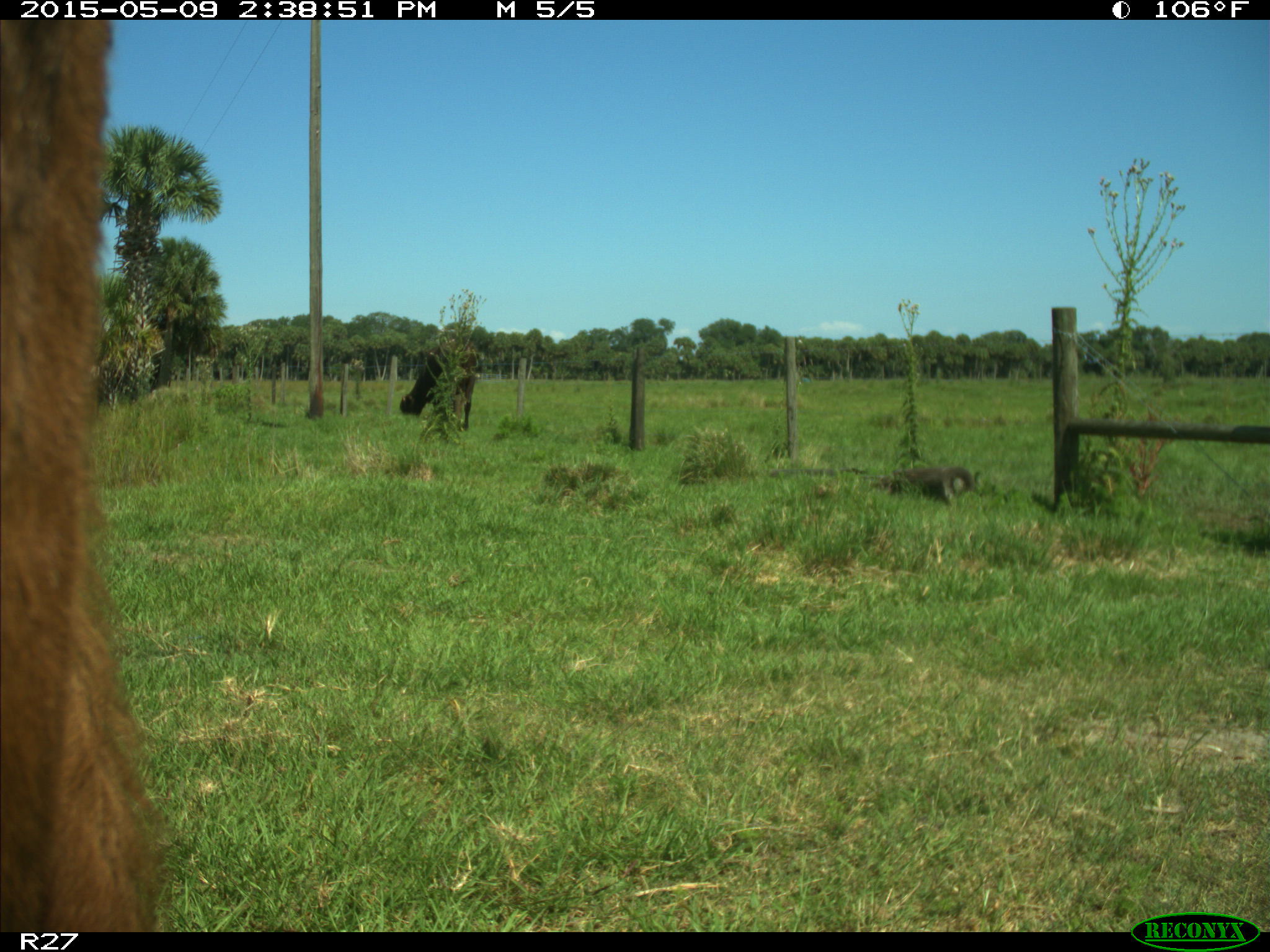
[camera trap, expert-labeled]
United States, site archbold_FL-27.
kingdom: Animalia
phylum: Chordata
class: Mammalia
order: Artiodactyla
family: Bovidae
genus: Bos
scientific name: Bos taurus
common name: domestic cow